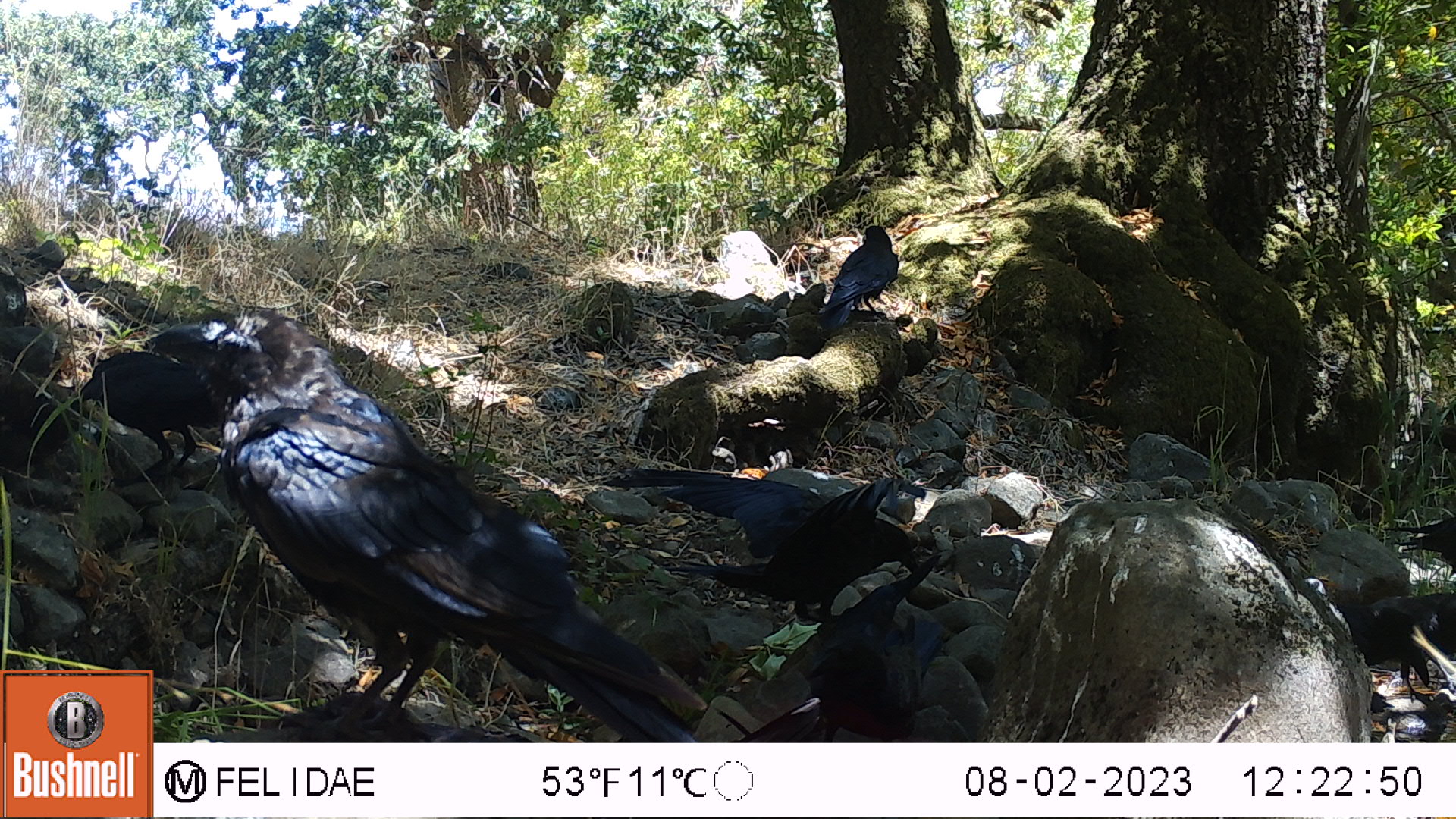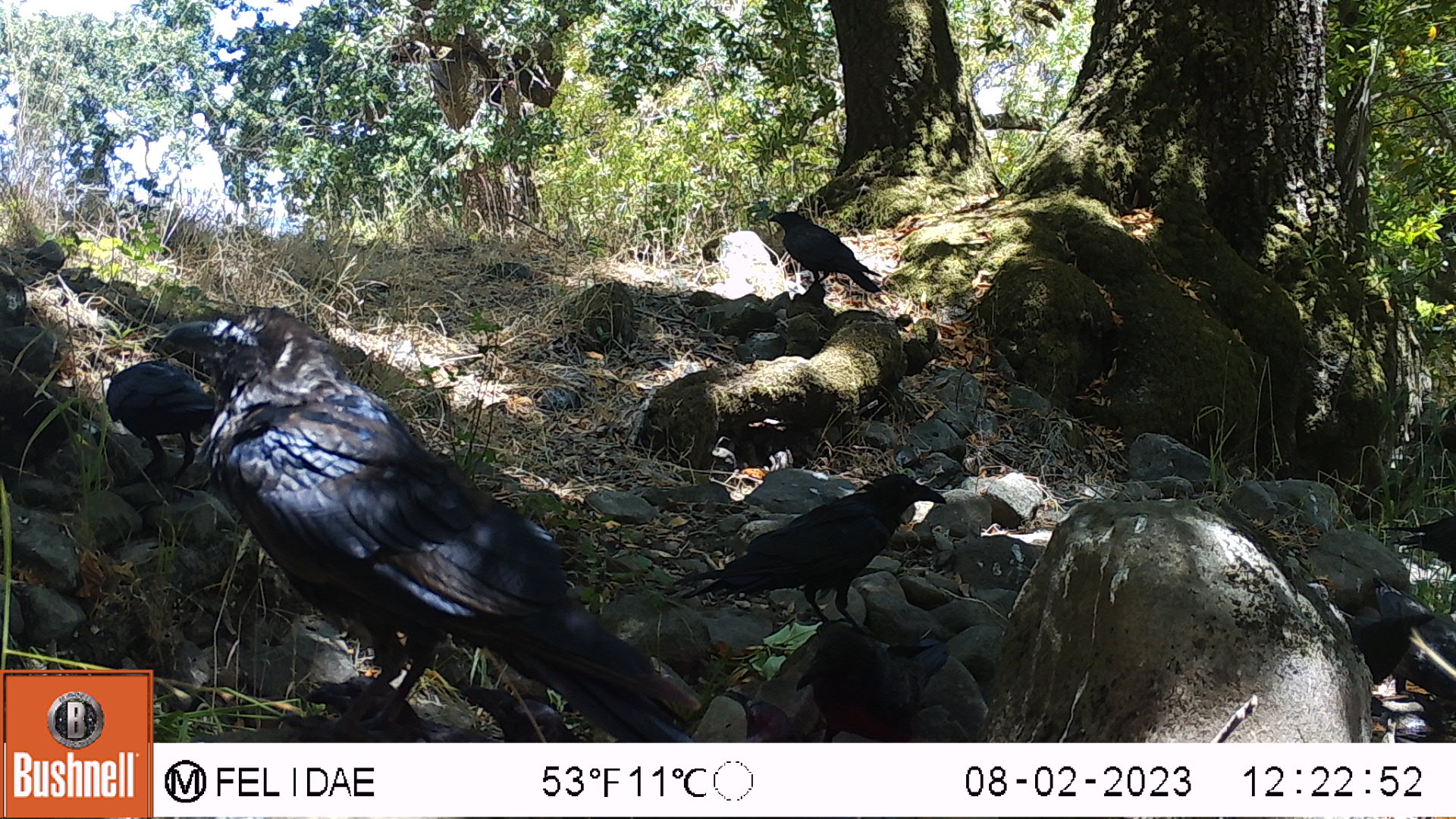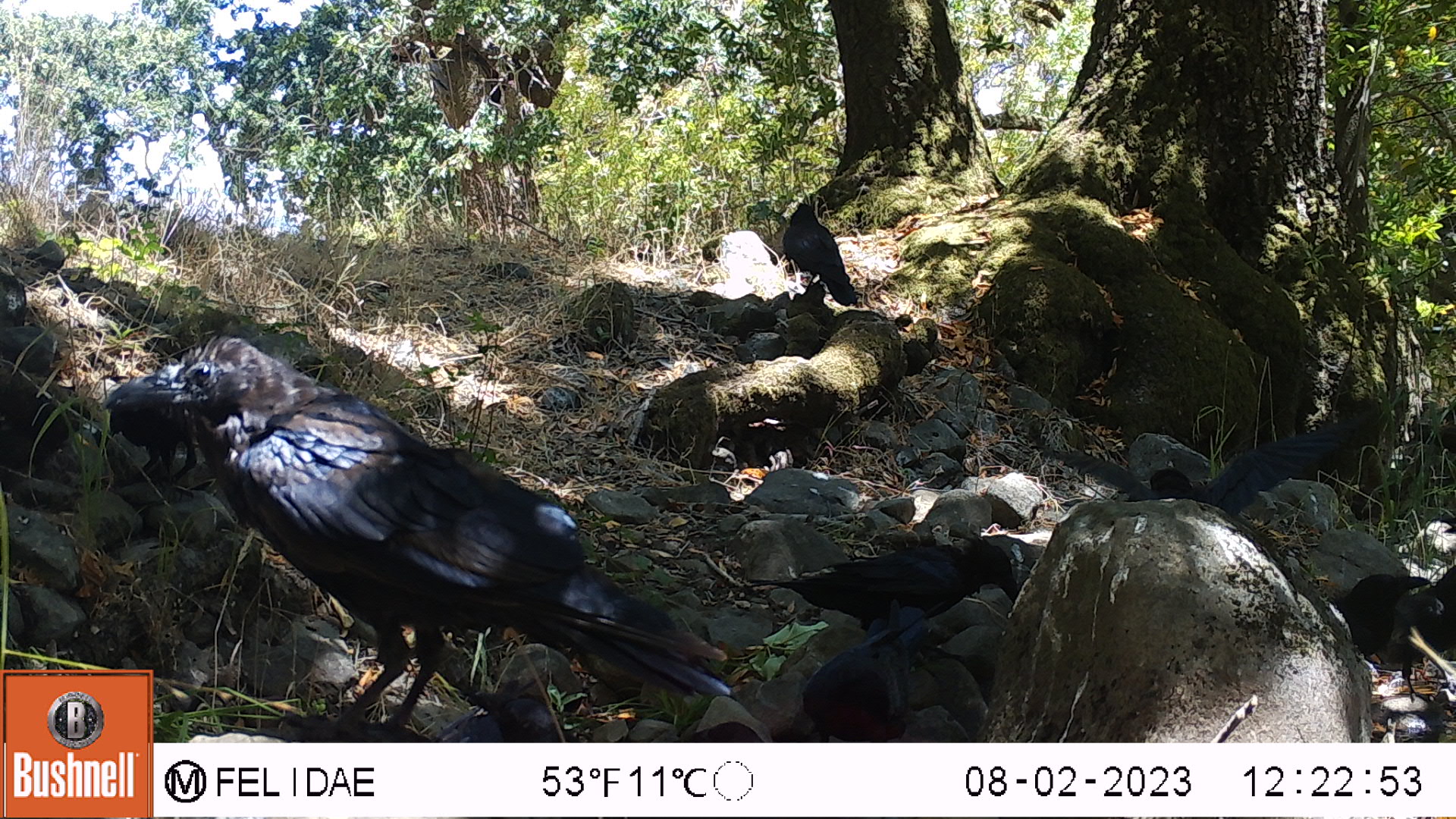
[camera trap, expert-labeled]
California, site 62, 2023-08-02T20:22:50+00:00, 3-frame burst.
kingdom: Animalia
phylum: Chordata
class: Aves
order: Passeriformes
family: Corvidae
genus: Corvus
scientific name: Corvus brachyrhynchos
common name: american crow